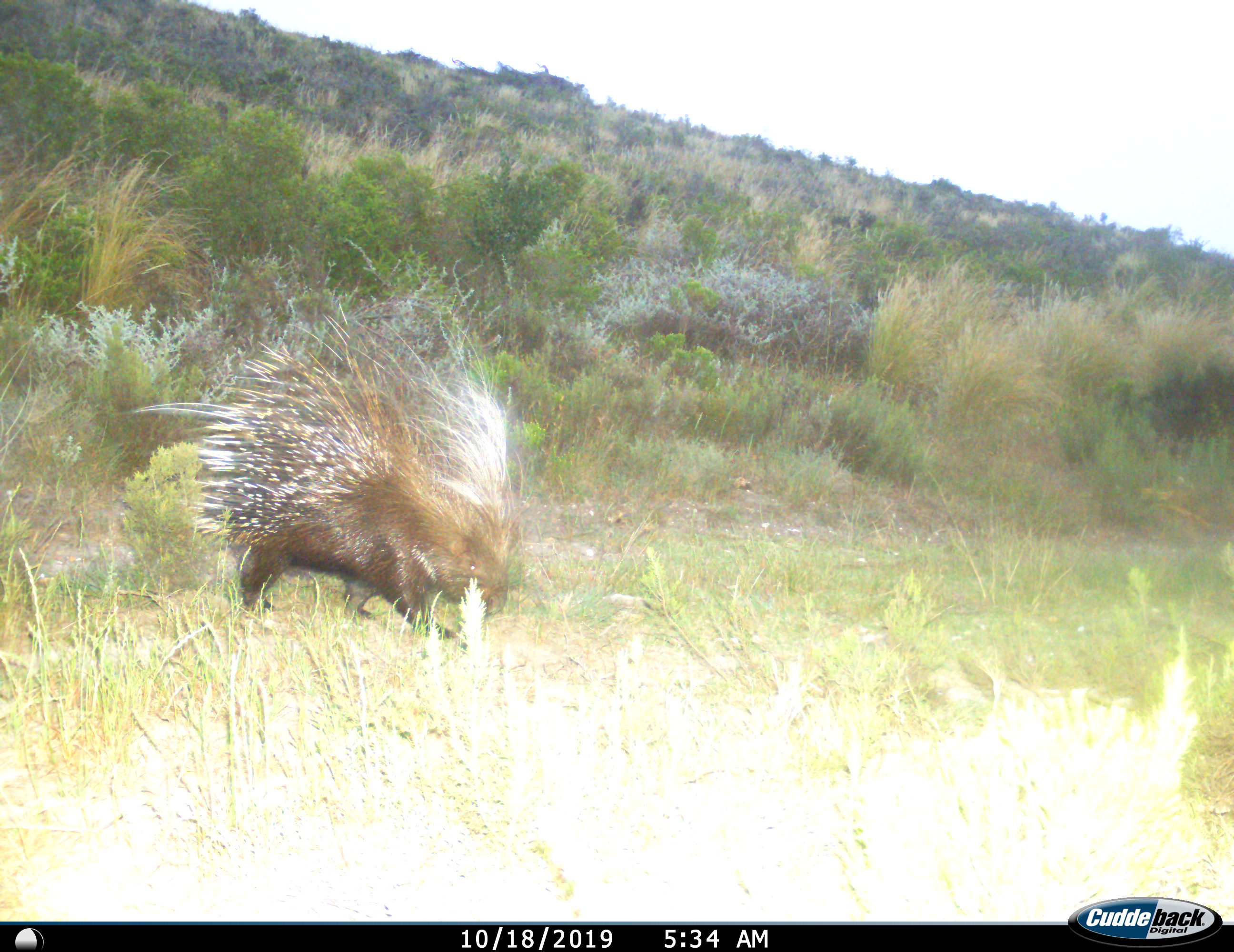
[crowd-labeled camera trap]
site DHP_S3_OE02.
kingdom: Animalia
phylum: Chordata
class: Mammalia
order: Rodentia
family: Hystricidae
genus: Hystrix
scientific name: Hystrix cristata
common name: crested porcupine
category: porcupine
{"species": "porcupine (crested porcupine) (Hystrix cristata)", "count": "1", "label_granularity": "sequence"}